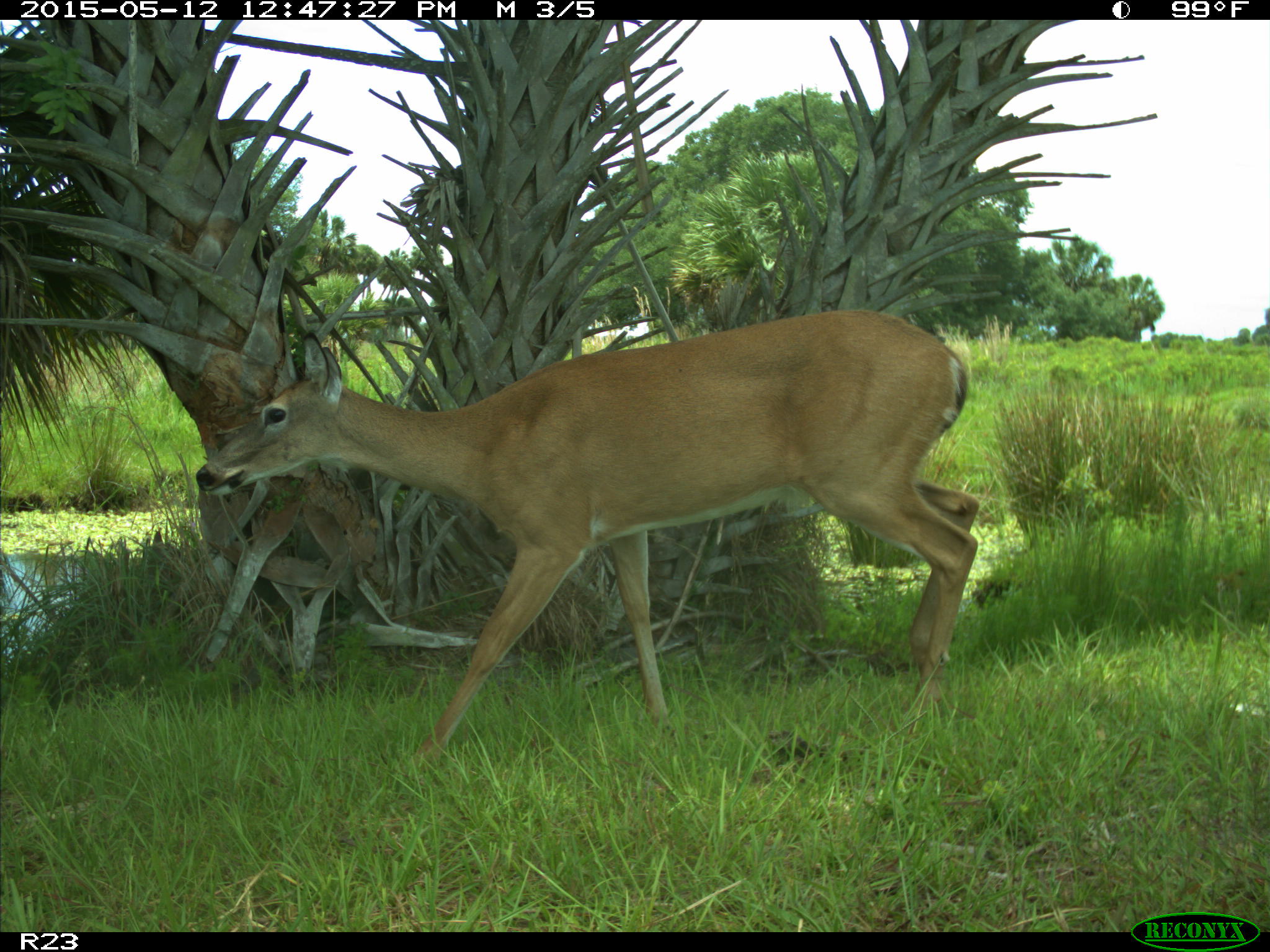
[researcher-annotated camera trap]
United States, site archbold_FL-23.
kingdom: Animalia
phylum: Chordata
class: Mammalia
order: Artiodactyla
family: Bovidae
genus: Bos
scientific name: Bos taurus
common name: domestic cow